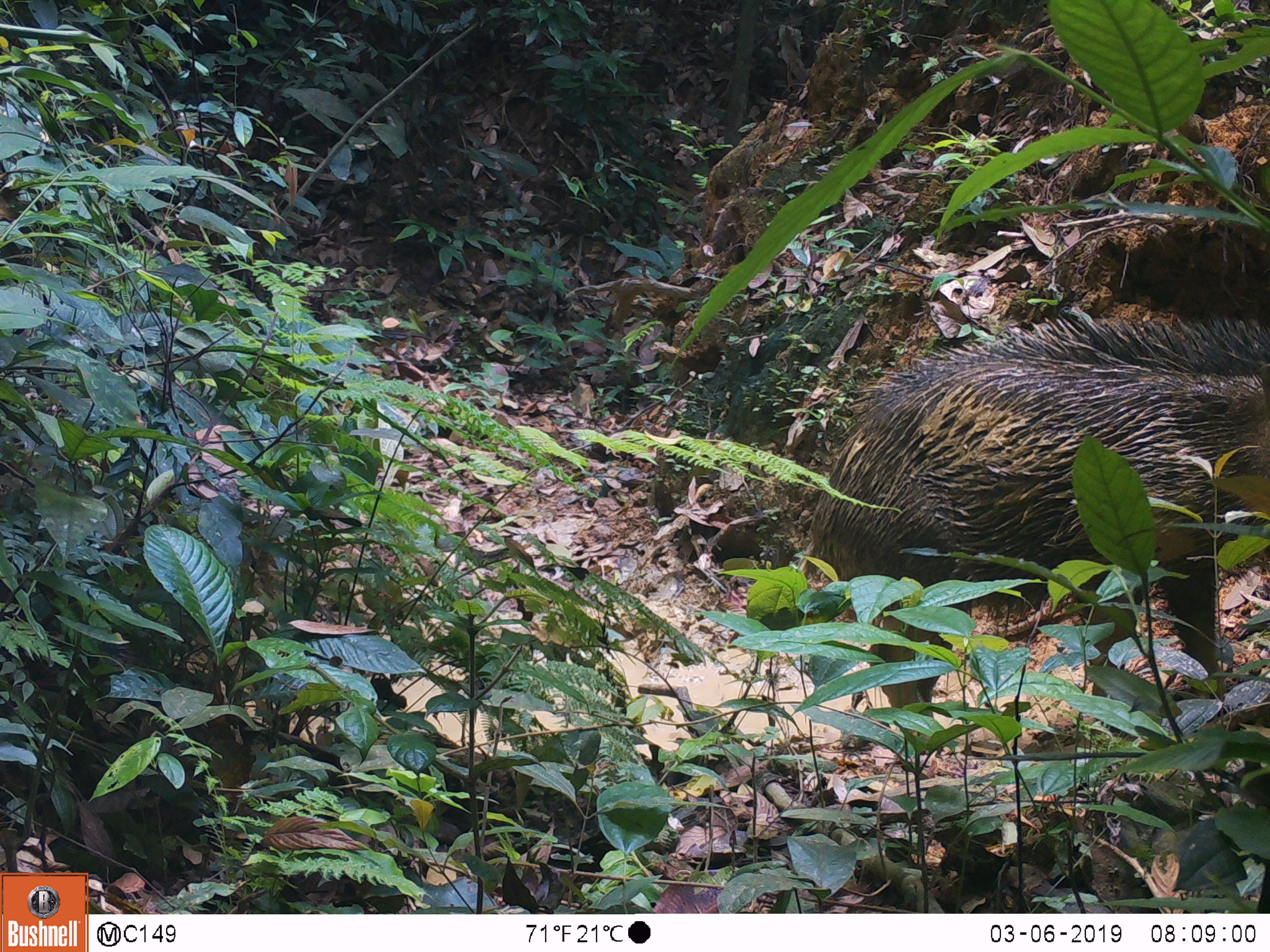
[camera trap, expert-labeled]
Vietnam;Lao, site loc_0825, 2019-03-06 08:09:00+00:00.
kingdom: Animalia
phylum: Chordata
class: Mammalia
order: Artiodactyla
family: Suidae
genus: Sus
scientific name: Sus scrofa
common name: eurasian wild pig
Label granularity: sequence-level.